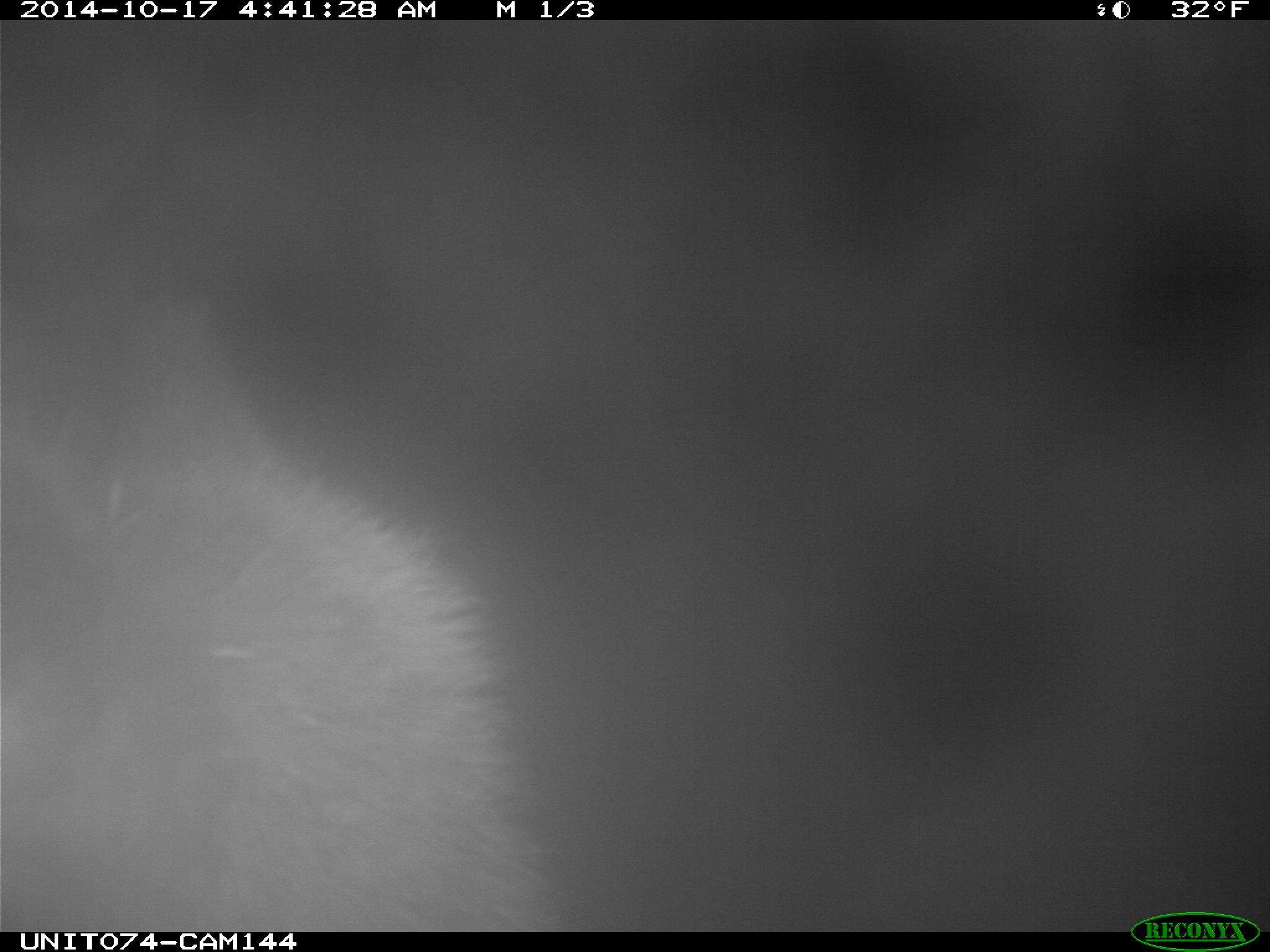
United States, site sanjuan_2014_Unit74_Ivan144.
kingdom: Animalia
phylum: Chordata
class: Mammalia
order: Artiodactyla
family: Cervidae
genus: Cervus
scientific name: Cervus elaphus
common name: red deer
Cervus elaphus (red deer).